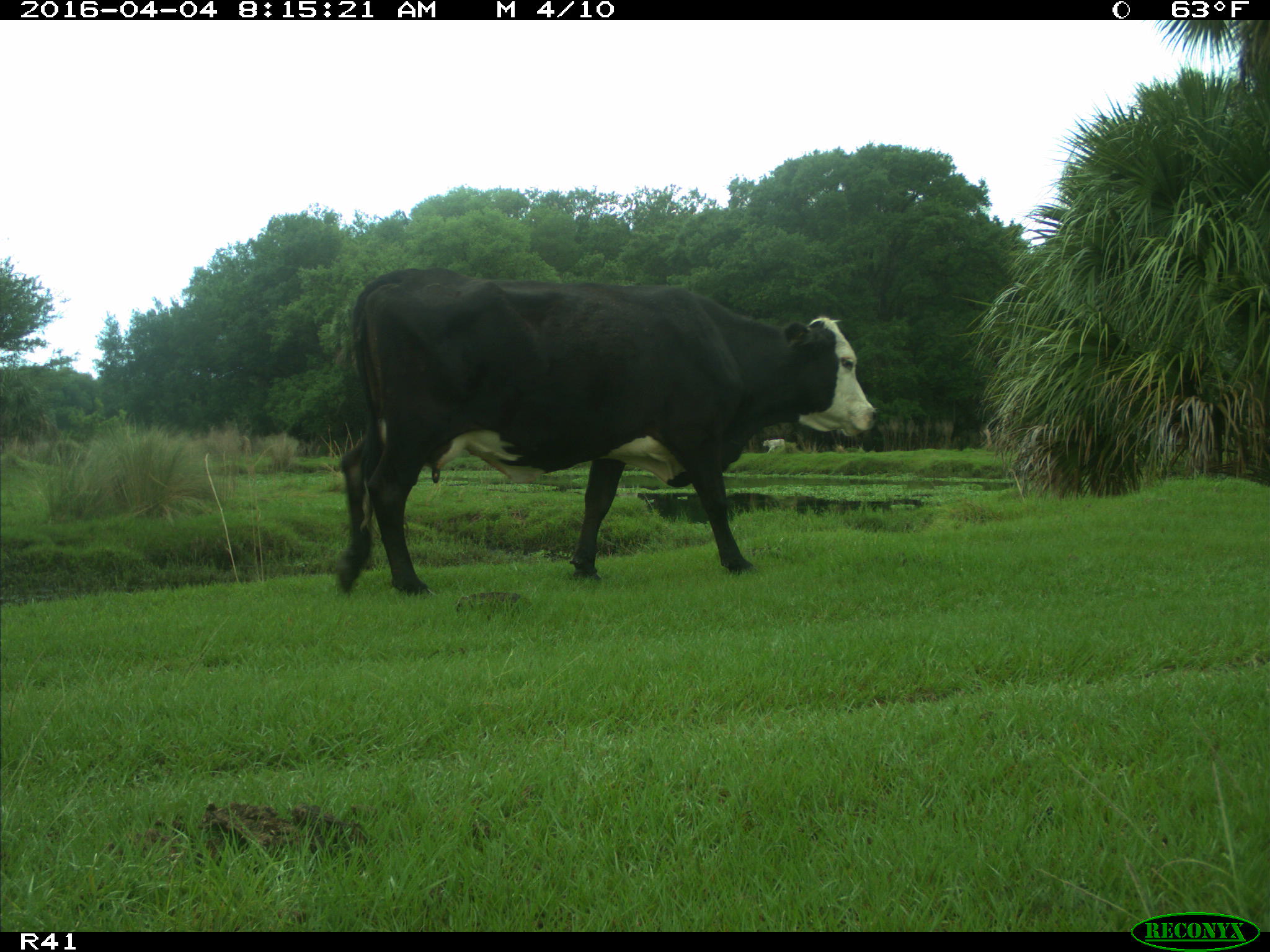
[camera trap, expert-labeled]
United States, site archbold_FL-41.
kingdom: Animalia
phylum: Chordata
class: Mammalia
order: Artiodactyla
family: Bovidae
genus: Bos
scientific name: Bos taurus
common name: domestic cow